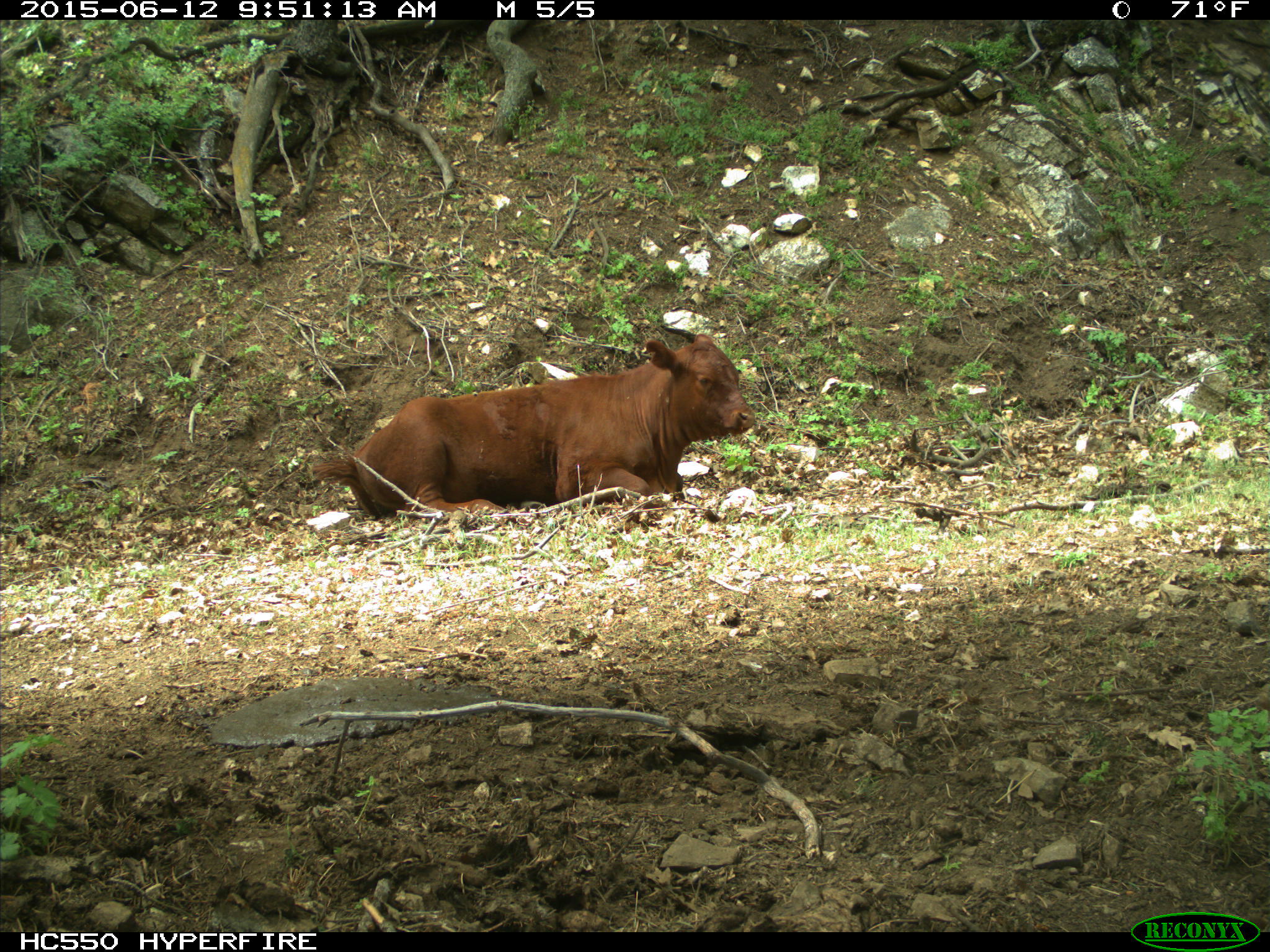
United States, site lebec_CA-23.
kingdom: Animalia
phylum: Chordata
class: Mammalia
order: Artiodactyla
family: Bovidae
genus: Bos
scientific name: Bos taurus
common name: domestic cow